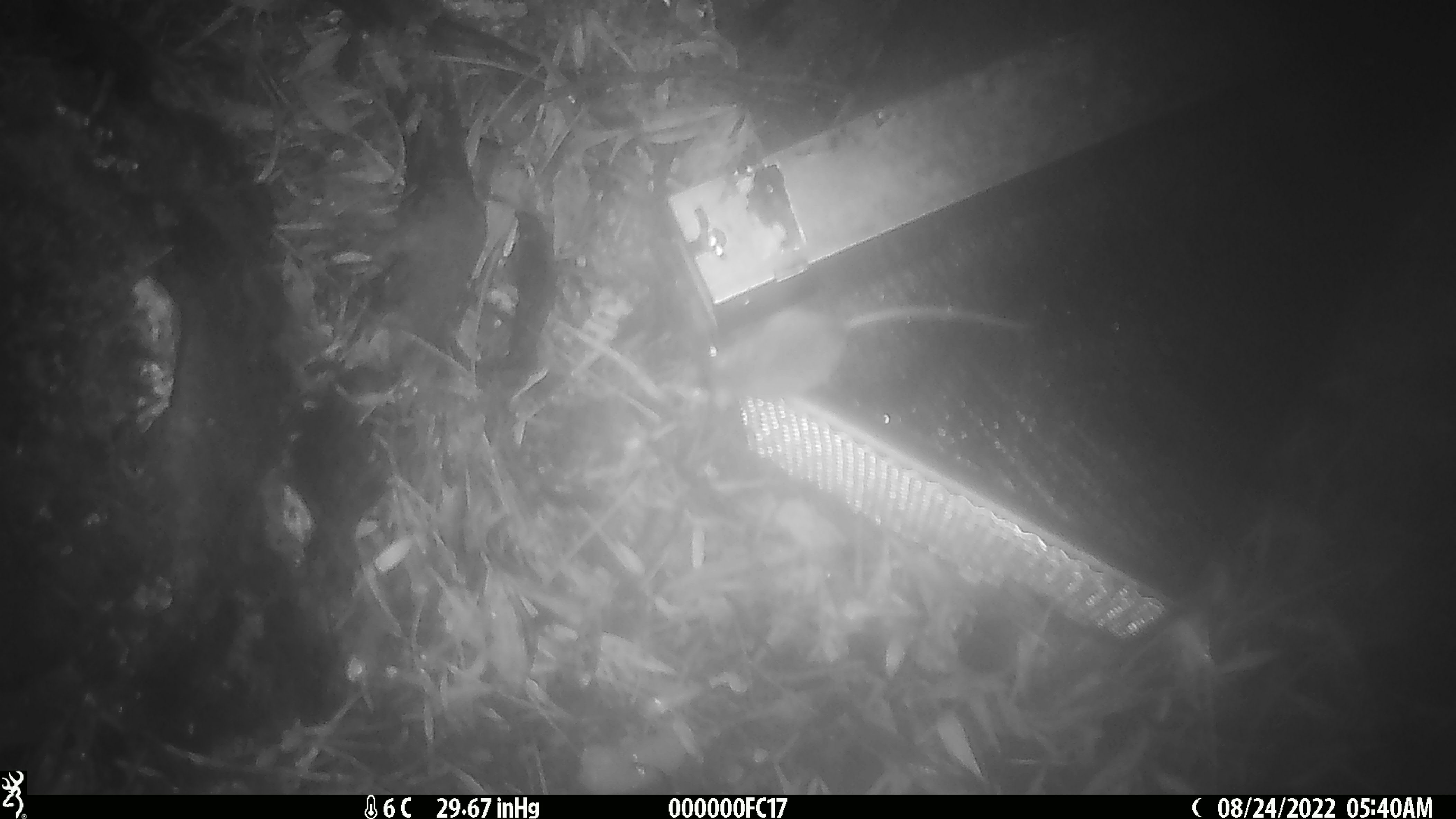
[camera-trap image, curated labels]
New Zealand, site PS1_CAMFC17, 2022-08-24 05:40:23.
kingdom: Animalia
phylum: Chordata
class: Mammalia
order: Rodentia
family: Muridae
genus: Mus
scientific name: Mus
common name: mouse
Mouse (Mus).